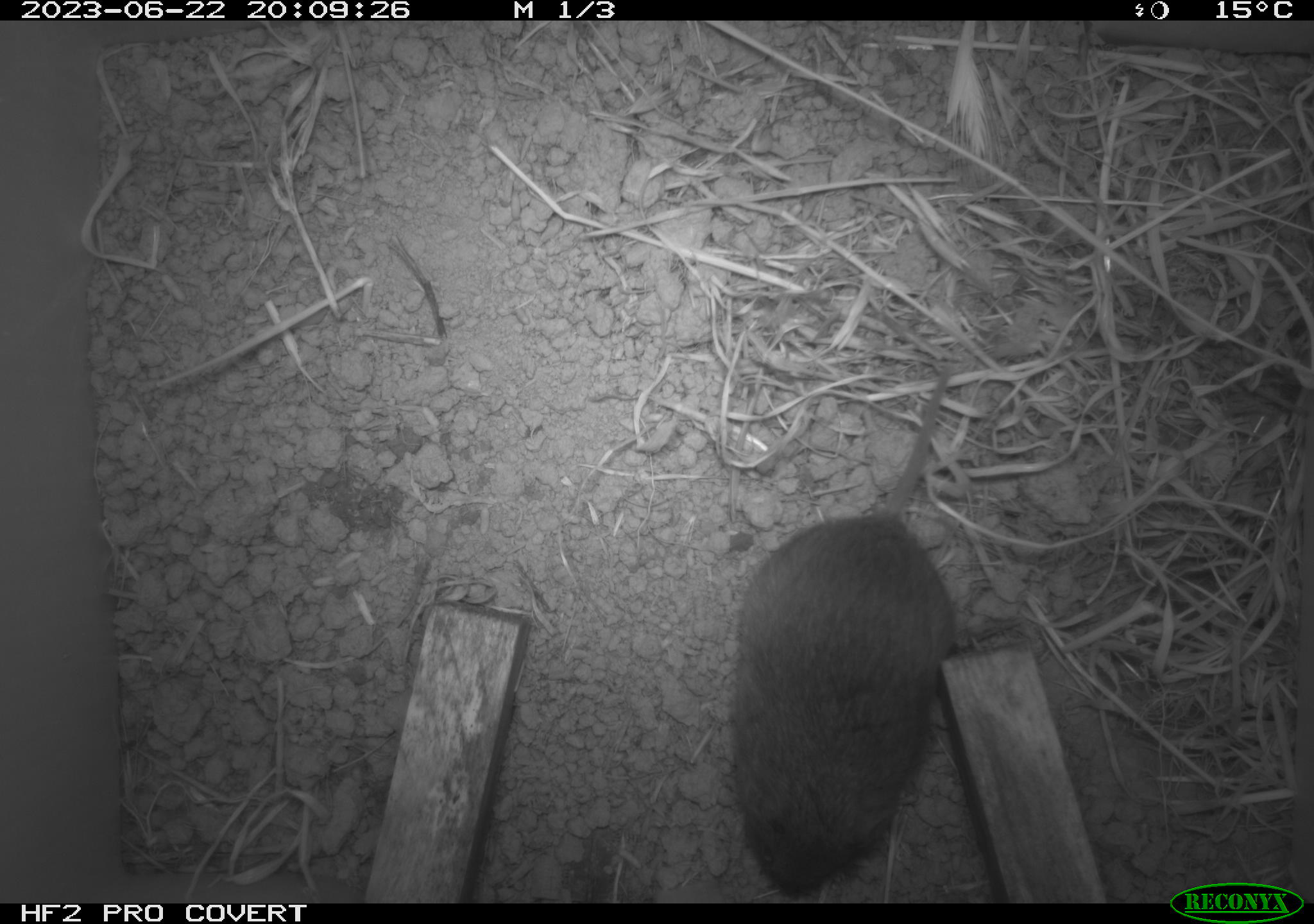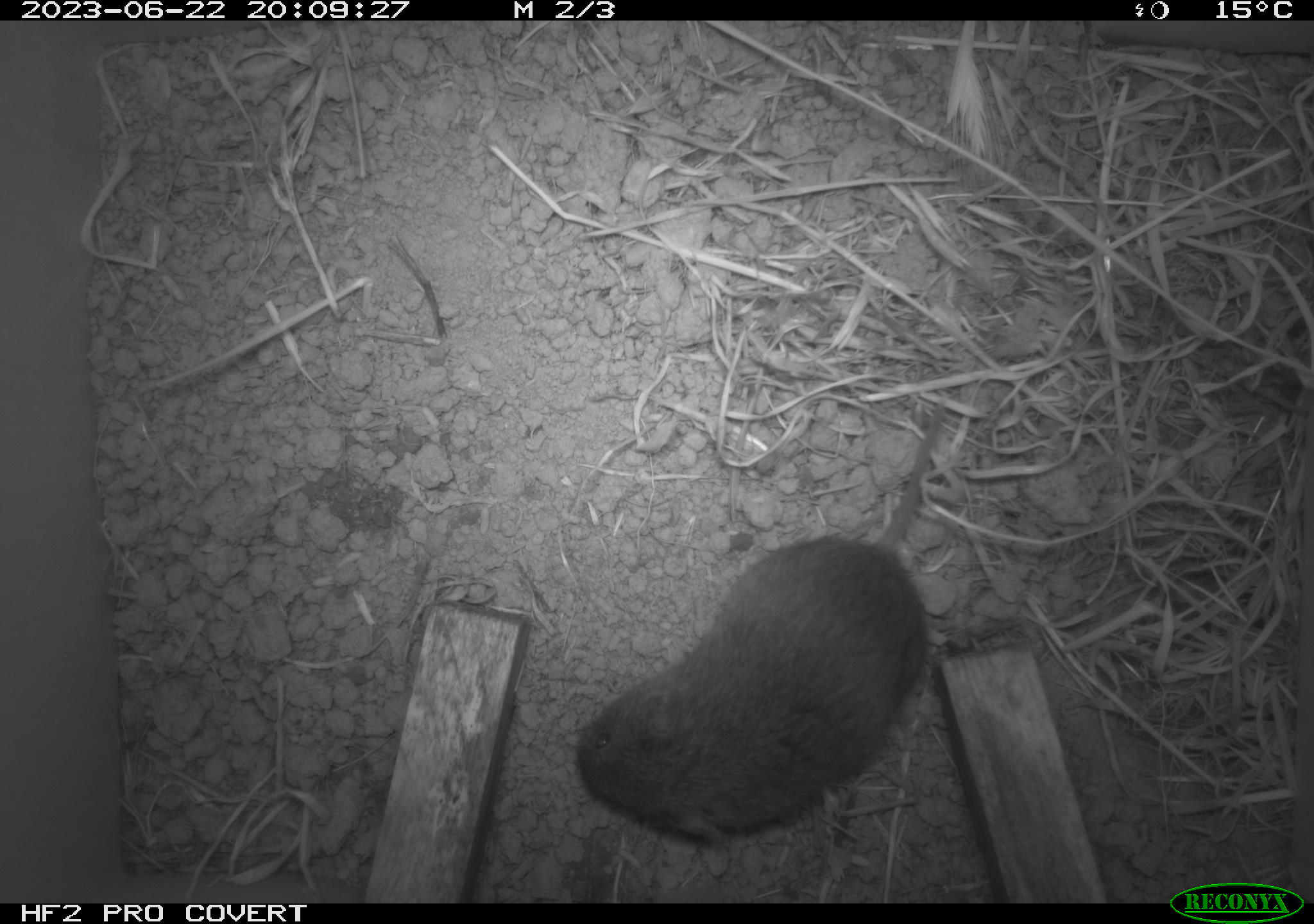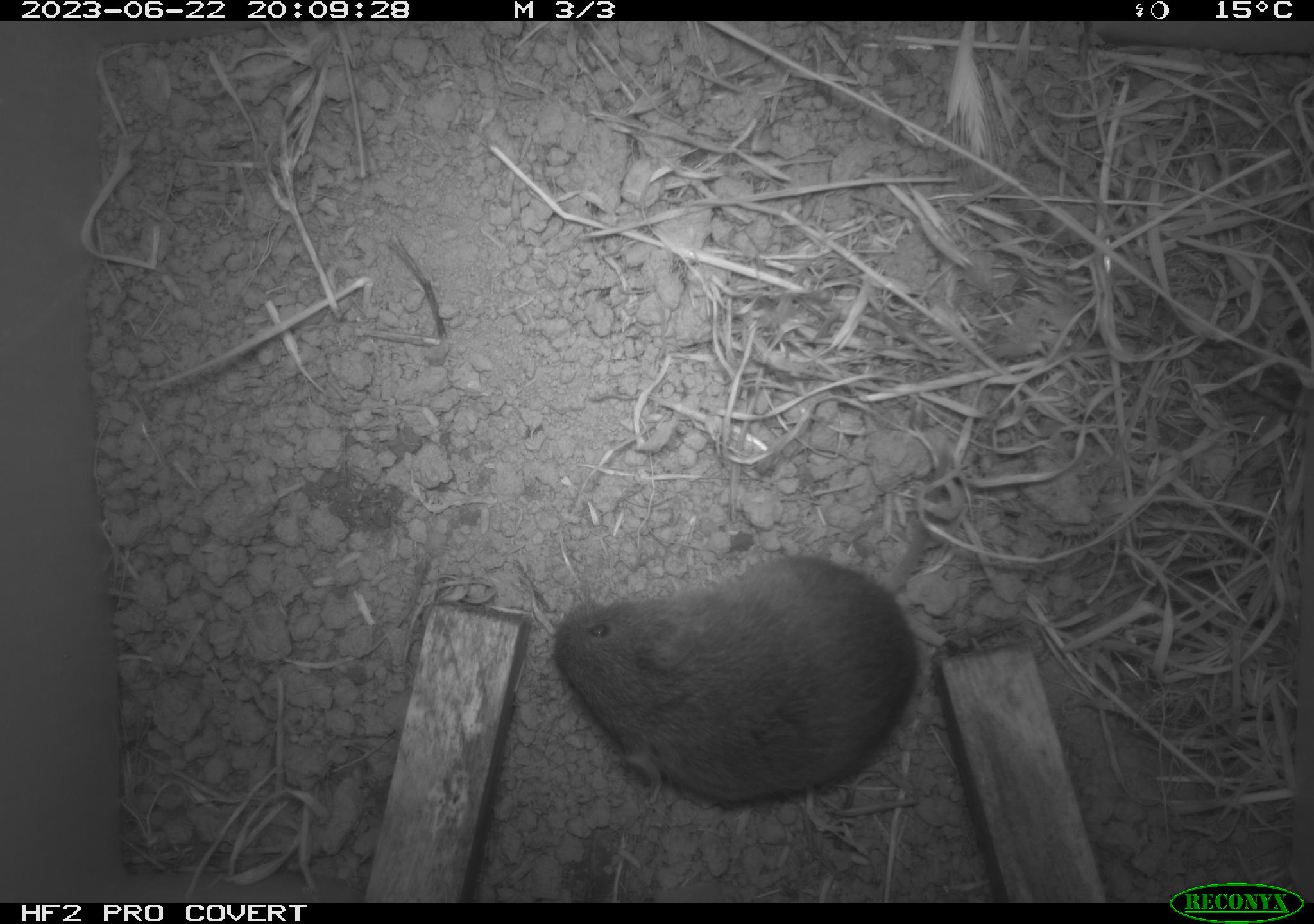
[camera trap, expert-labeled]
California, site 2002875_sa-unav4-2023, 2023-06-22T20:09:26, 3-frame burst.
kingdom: Animalia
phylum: Chordata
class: Mammalia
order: Rodentia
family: Cricetidae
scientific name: Arvicolinae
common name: voles, lemmings, and muskrats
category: arvicolinae subfamily